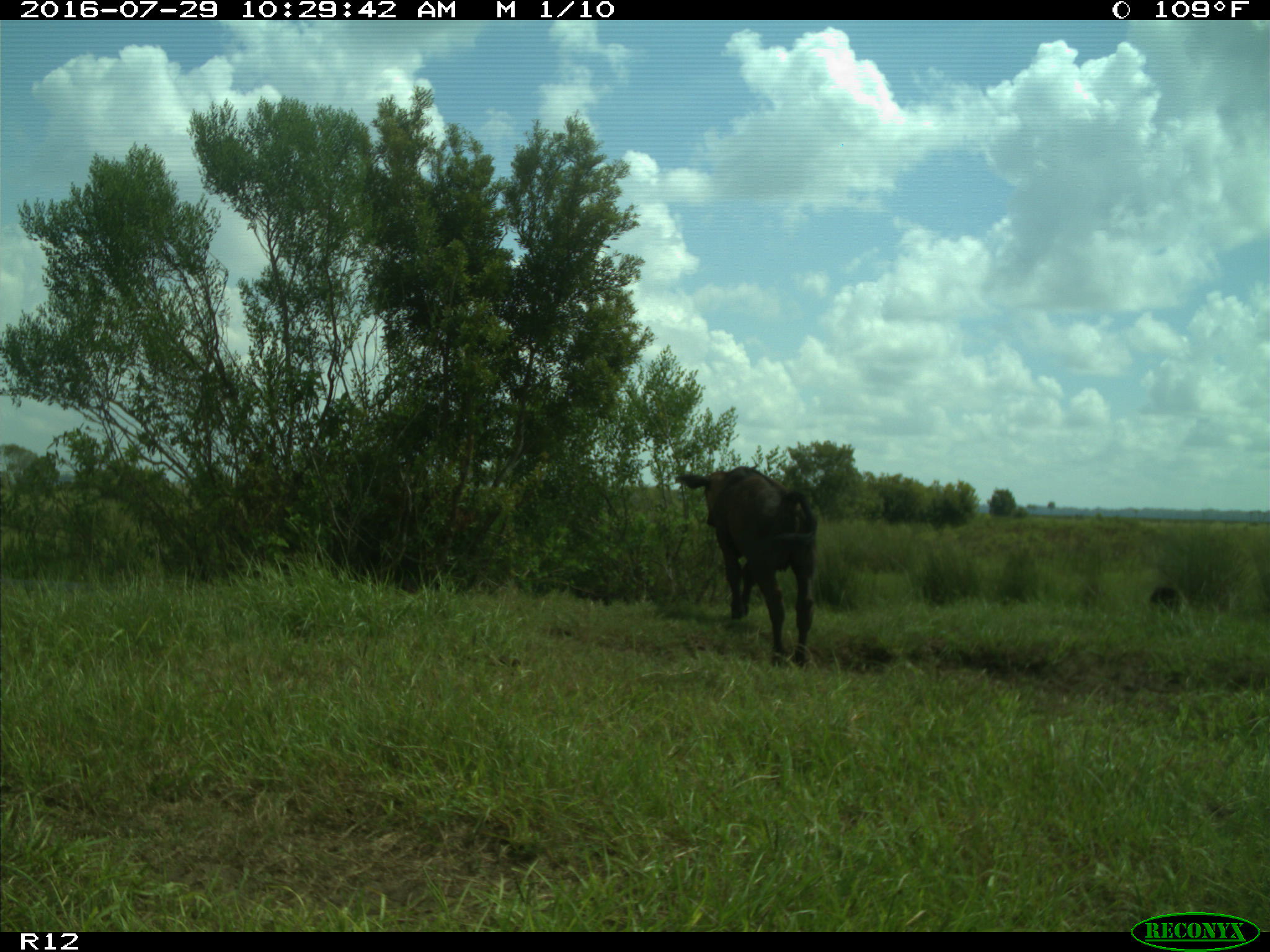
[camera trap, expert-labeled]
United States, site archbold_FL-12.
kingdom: Animalia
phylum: Chordata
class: Mammalia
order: Artiodactyla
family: Bovidae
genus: Bos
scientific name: Bos taurus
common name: domestic cow